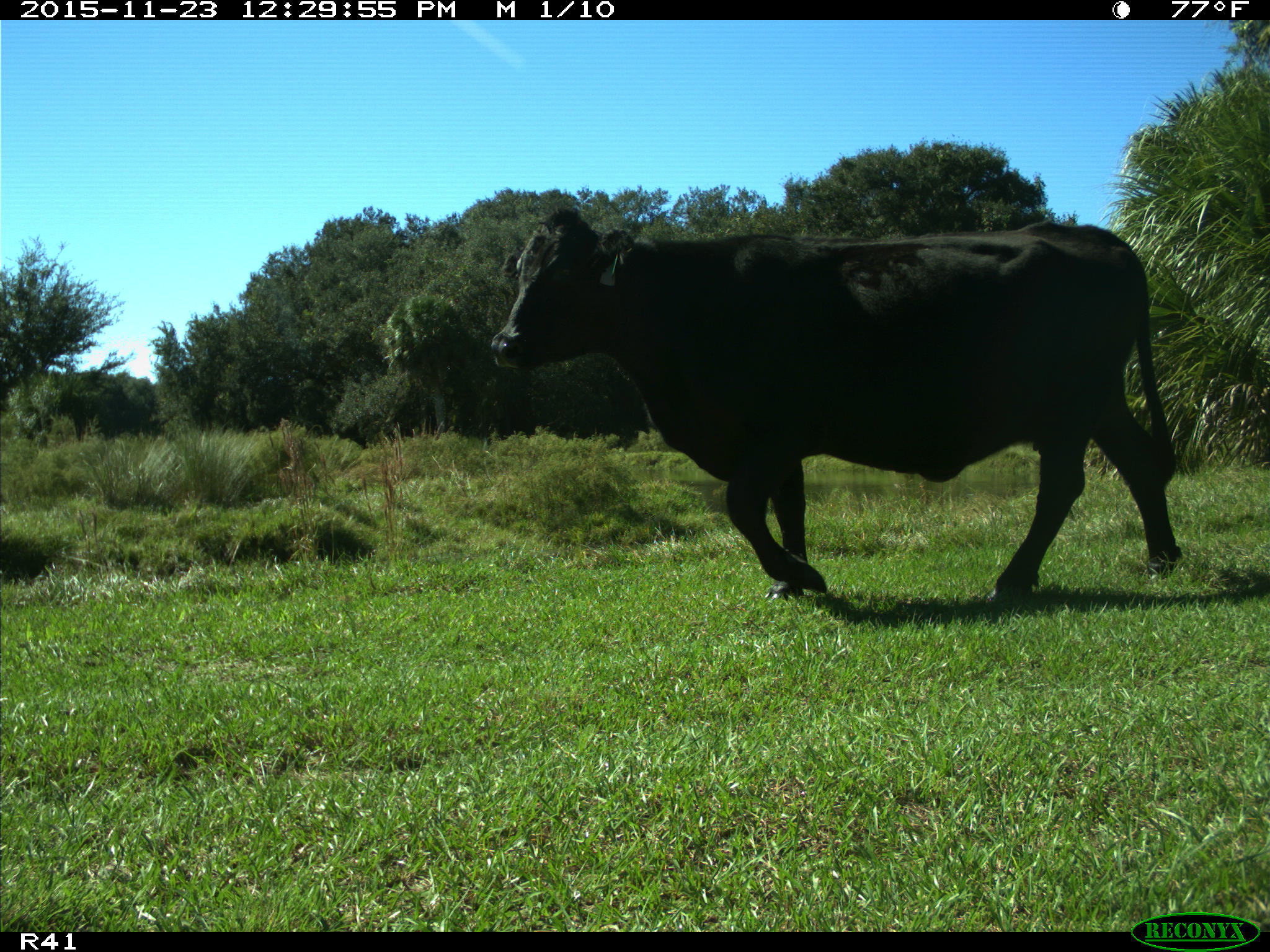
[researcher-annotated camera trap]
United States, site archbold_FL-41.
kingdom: Animalia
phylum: Chordata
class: Mammalia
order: Artiodactyla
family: Bovidae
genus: Bos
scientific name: Bos taurus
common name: domestic cow